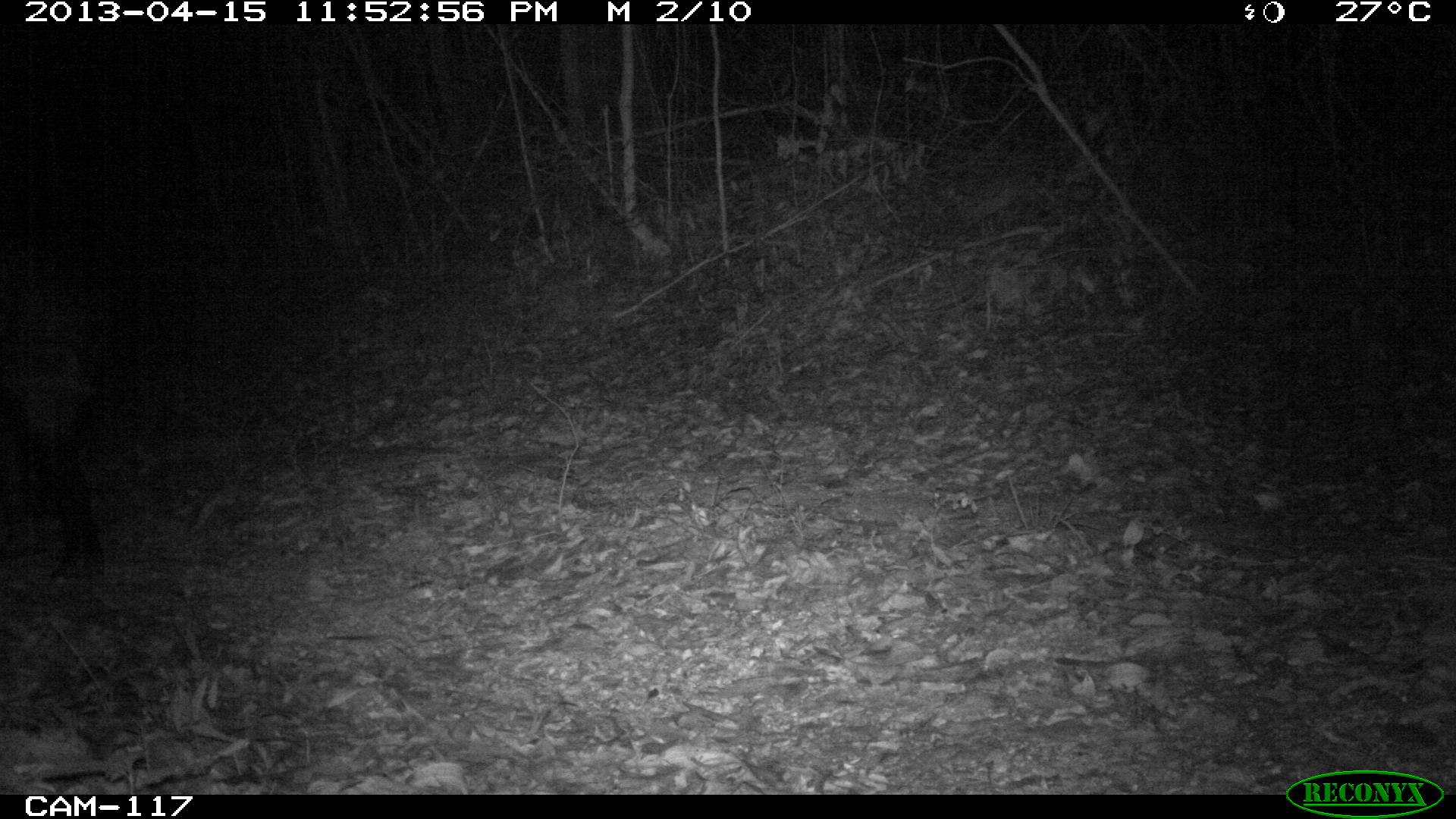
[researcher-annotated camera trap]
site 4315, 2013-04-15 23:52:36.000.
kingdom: Animalia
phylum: Chordata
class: Mammalia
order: Perissodactyla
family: Tapiridae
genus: Tapirus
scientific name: Tapirus bairdii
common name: baird's tapir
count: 1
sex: male